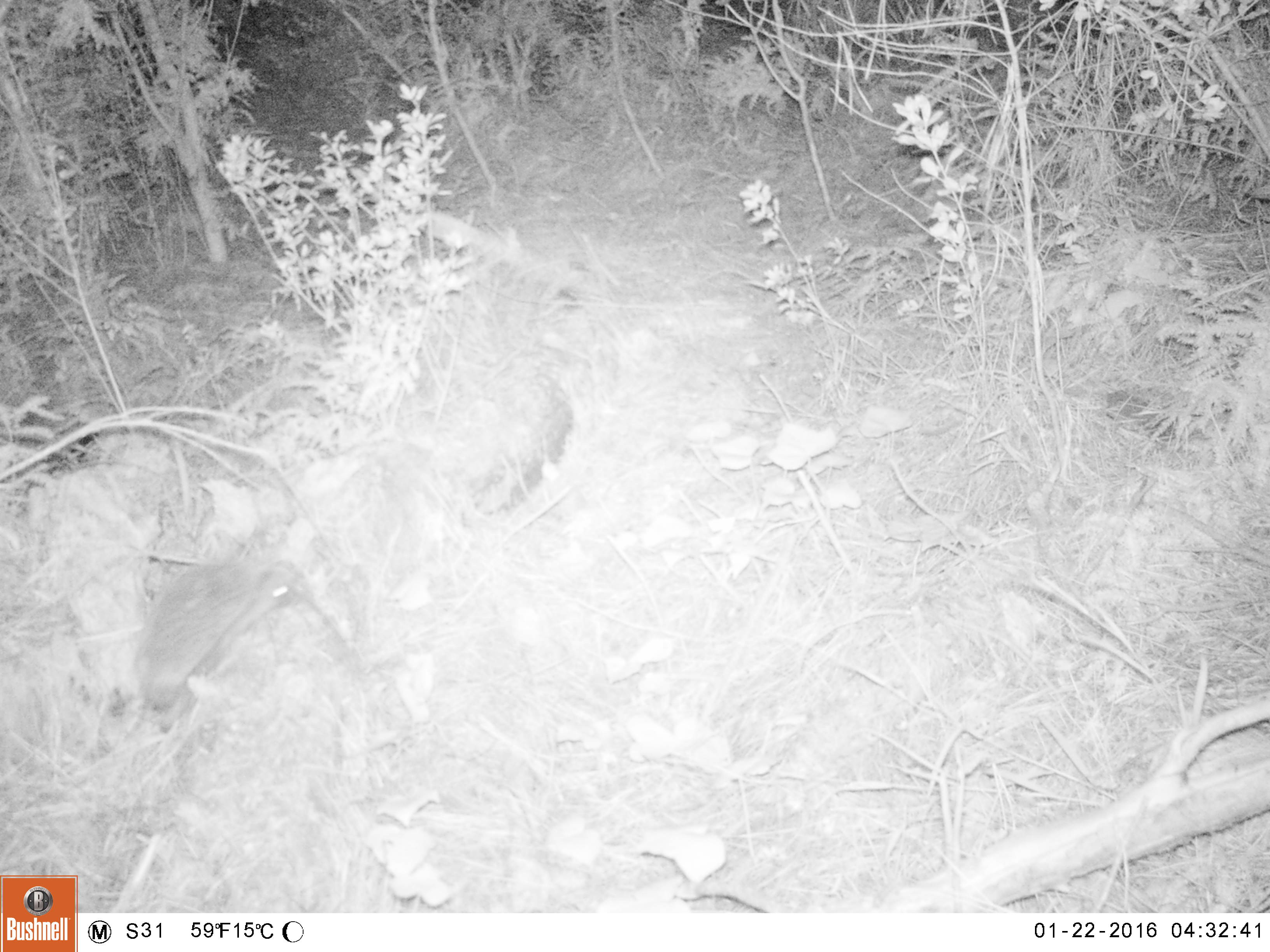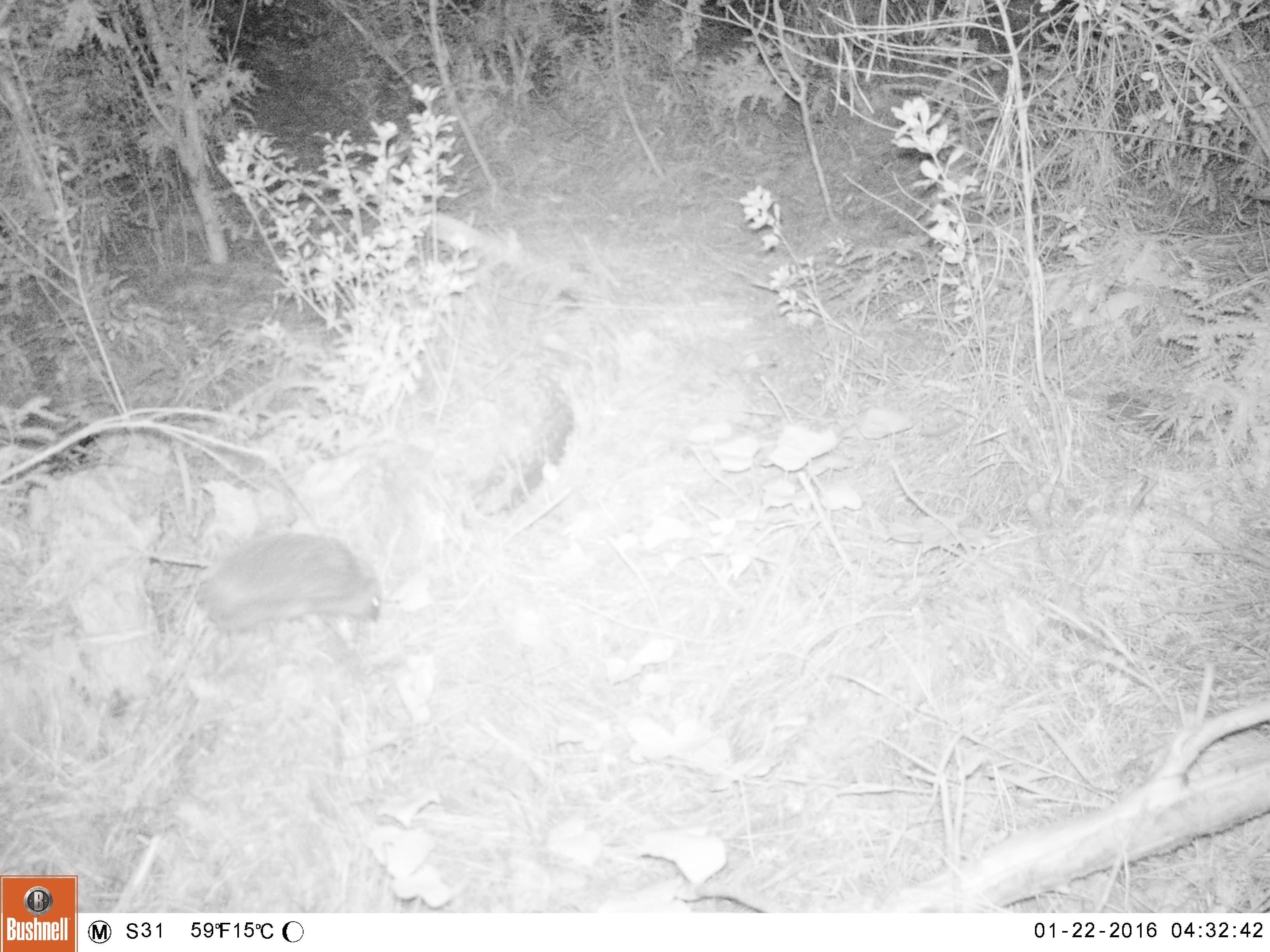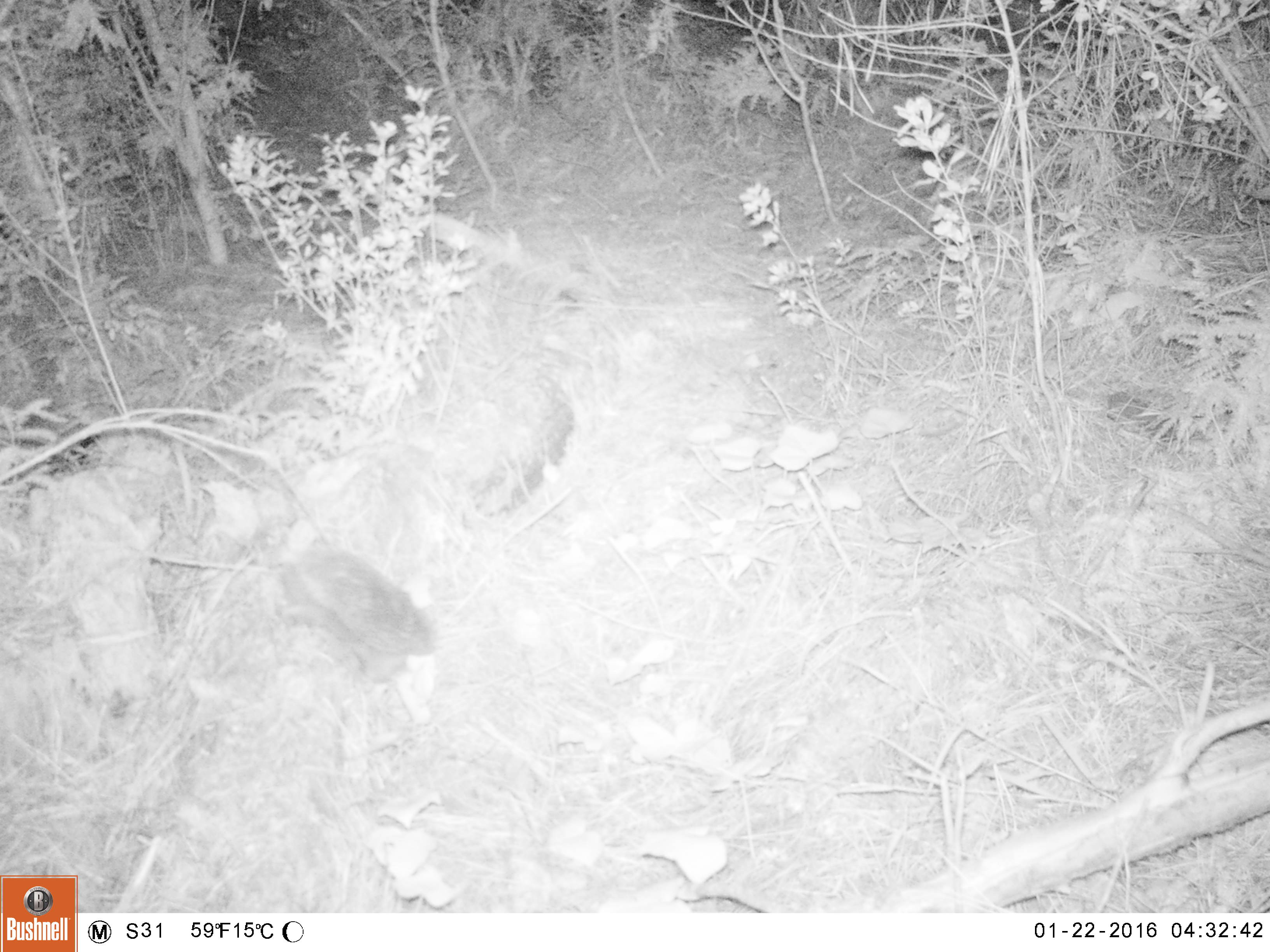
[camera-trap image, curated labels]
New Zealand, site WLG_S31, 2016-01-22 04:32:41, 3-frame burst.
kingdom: Animalia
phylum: Chordata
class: Mammalia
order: Eulipotyphla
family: Erinaceidae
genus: Erinaceus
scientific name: Erinaceus europaeus europaeus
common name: european hedgehog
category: hedgehog